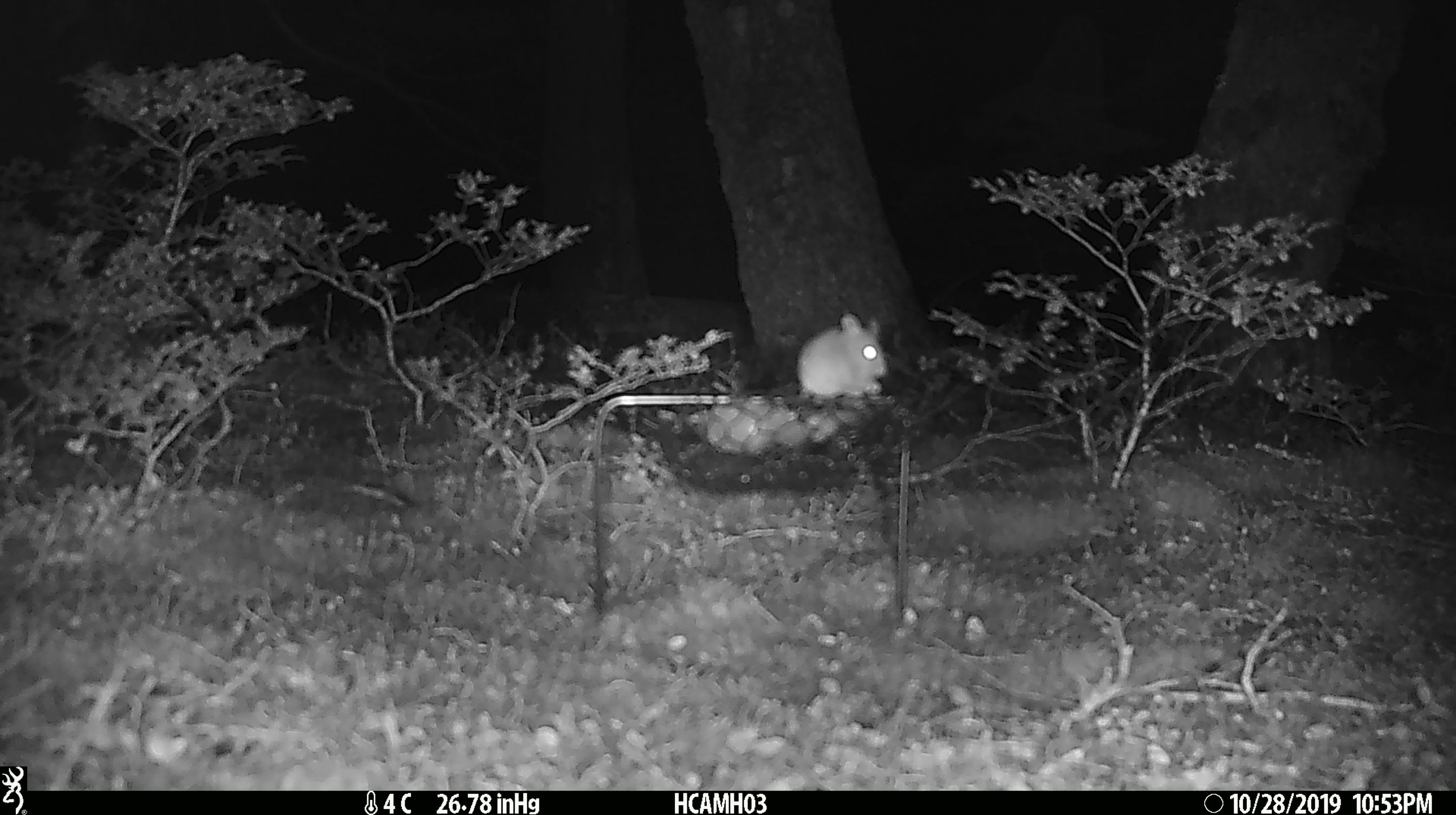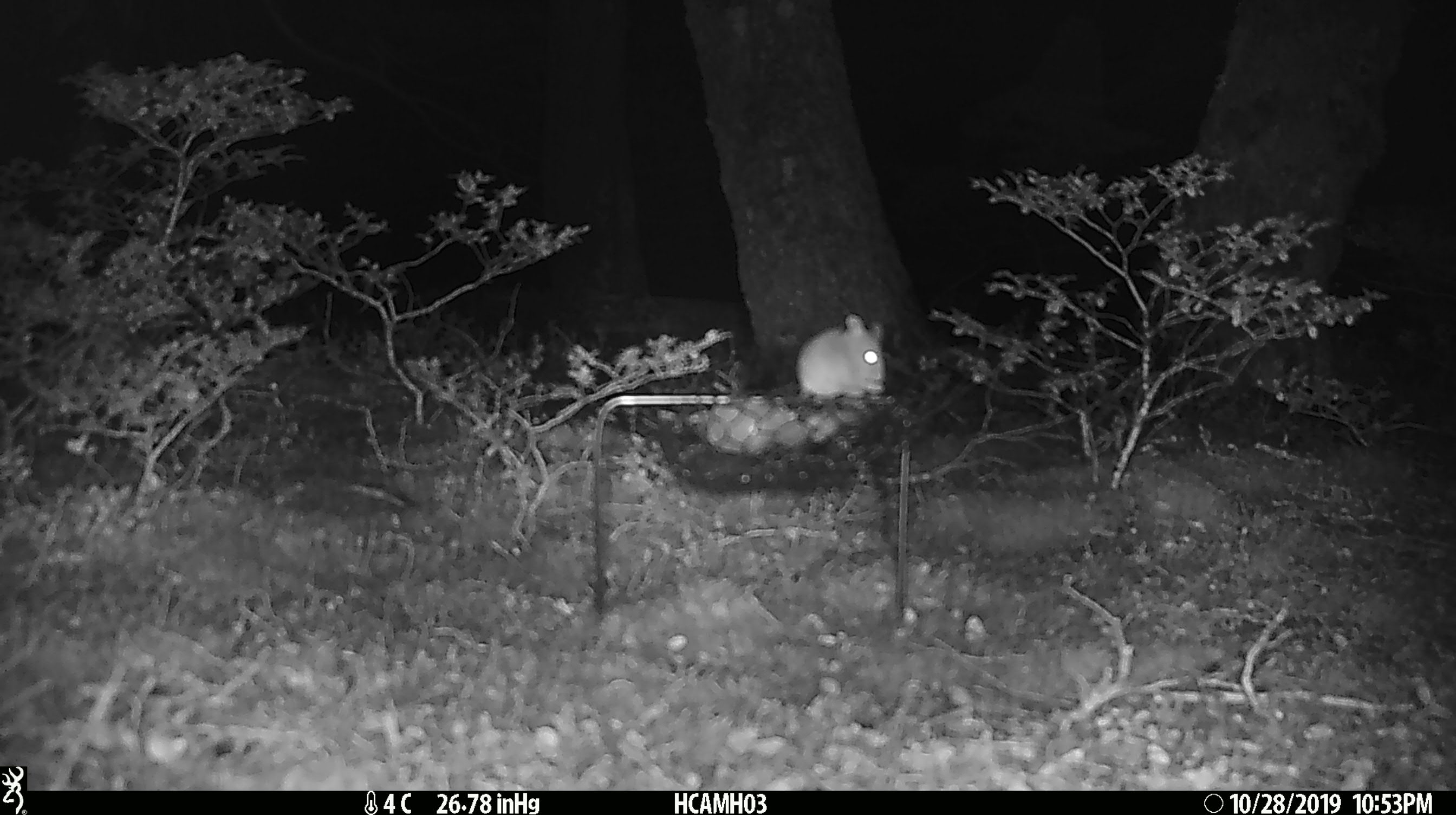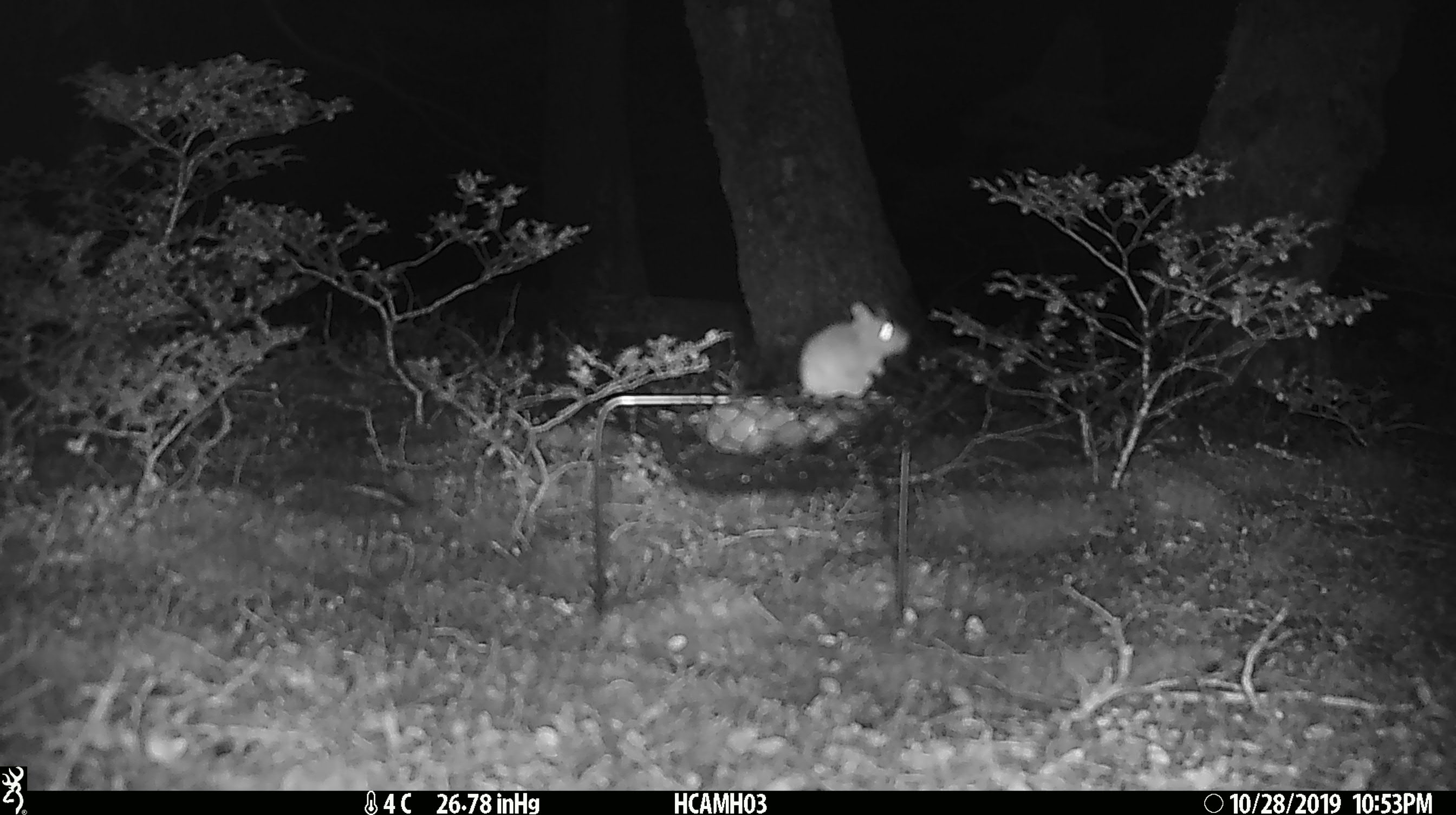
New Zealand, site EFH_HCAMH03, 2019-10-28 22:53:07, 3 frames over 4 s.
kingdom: Animalia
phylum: Chordata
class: Mammalia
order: Rodentia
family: Muridae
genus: Mus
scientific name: Mus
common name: mouse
Mouse (Mus).